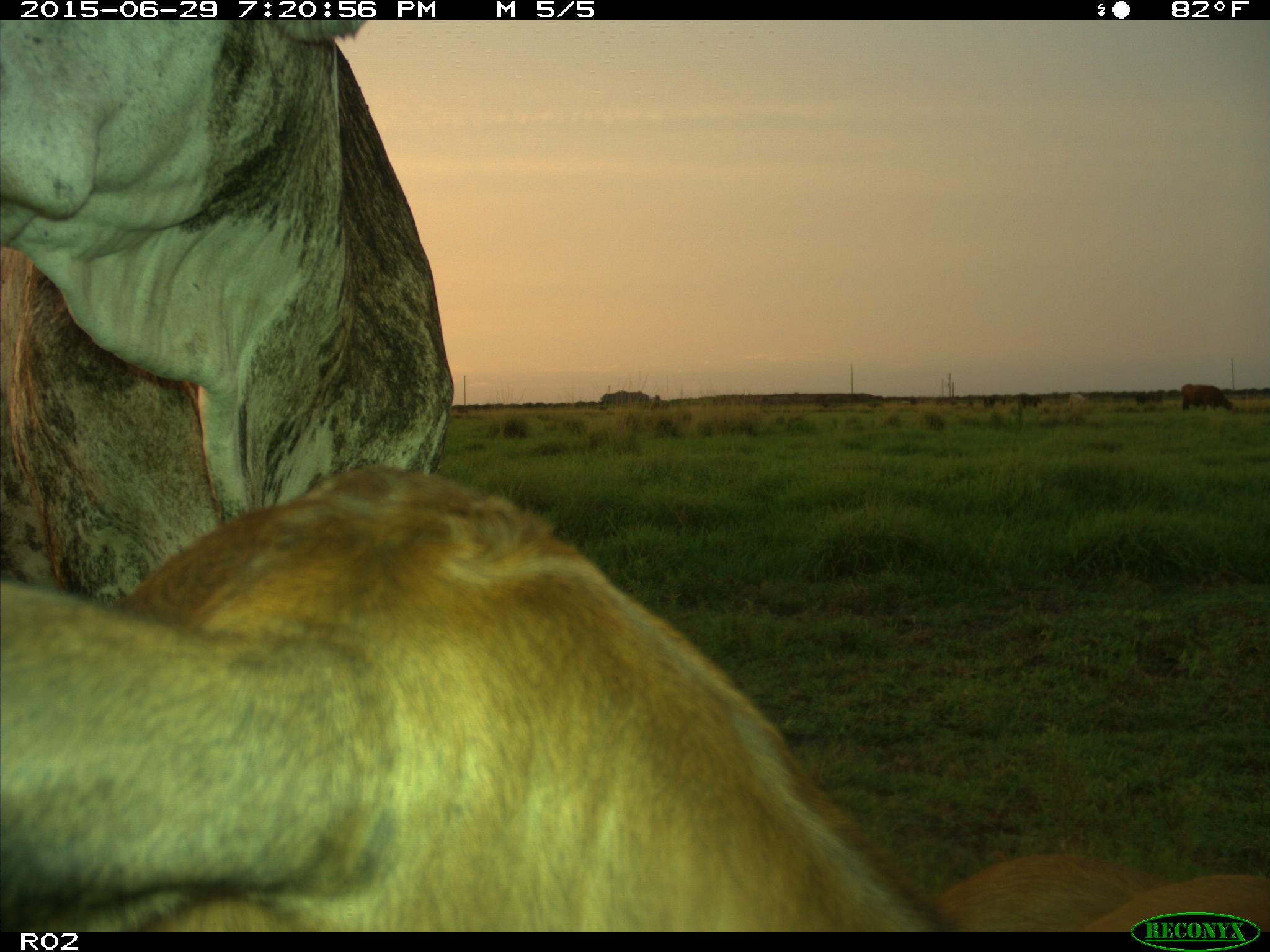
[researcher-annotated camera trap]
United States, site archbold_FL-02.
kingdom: Animalia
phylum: Chordata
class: Mammalia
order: Artiodactyla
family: Bovidae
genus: Bos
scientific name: Bos taurus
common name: domestic cow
Bos taurus (domestic cow).